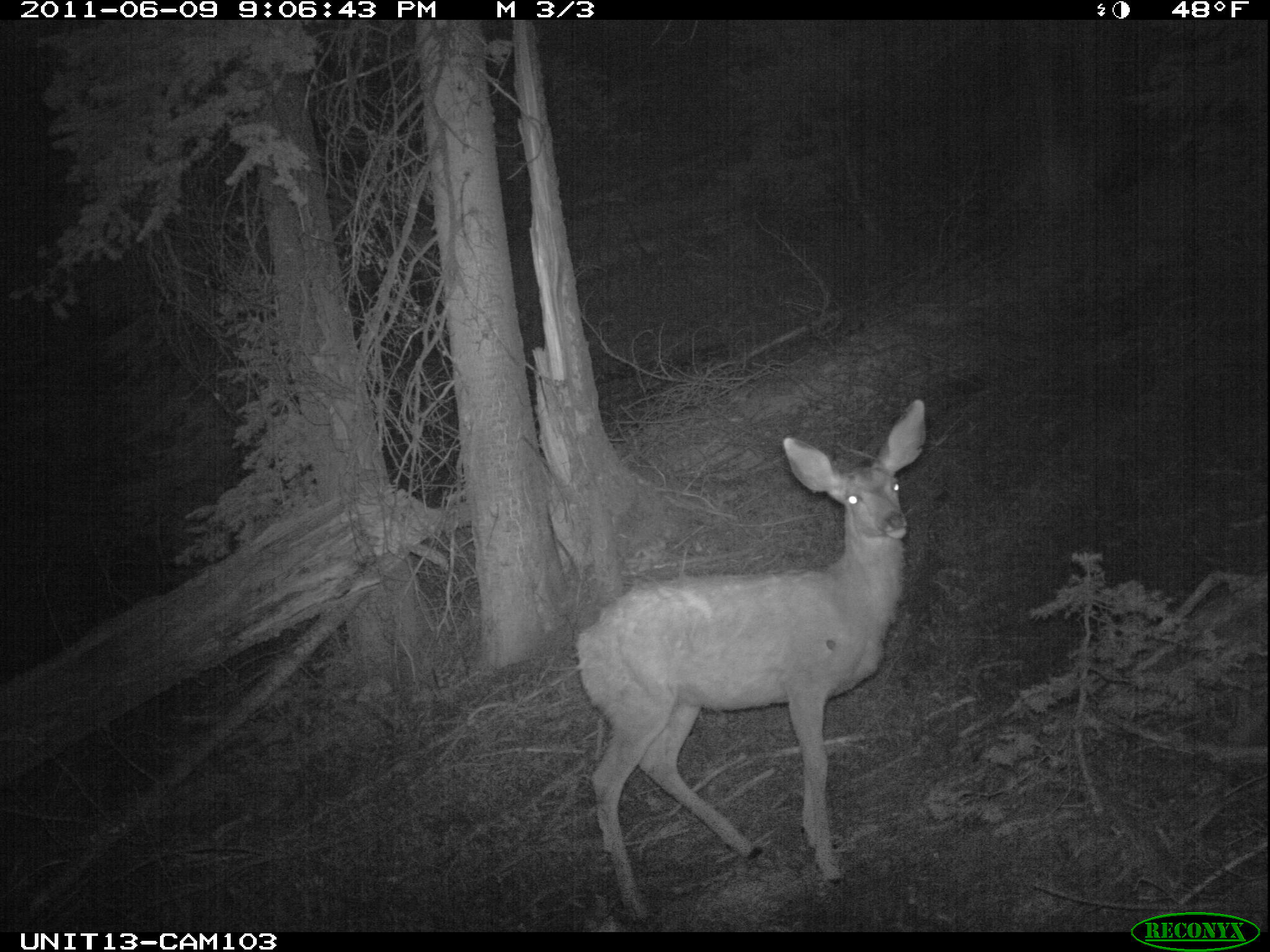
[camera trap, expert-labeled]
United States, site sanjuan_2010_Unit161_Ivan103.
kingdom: Animalia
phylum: Chordata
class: Mammalia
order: Artiodactyla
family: Cervidae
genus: Odocoileus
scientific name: Odocoileus hemionus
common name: mule deer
Odocoileus hemionus (mule deer).